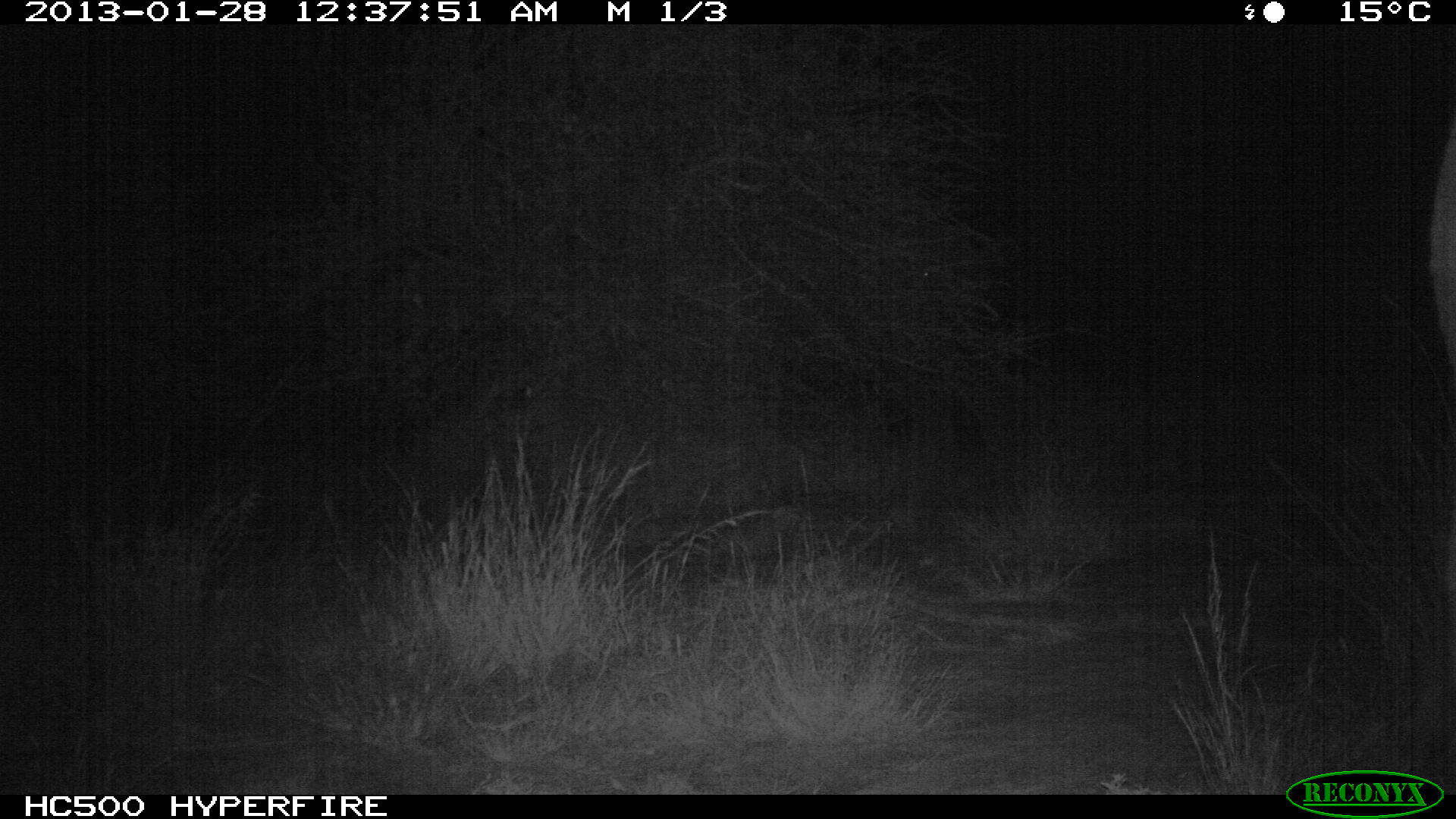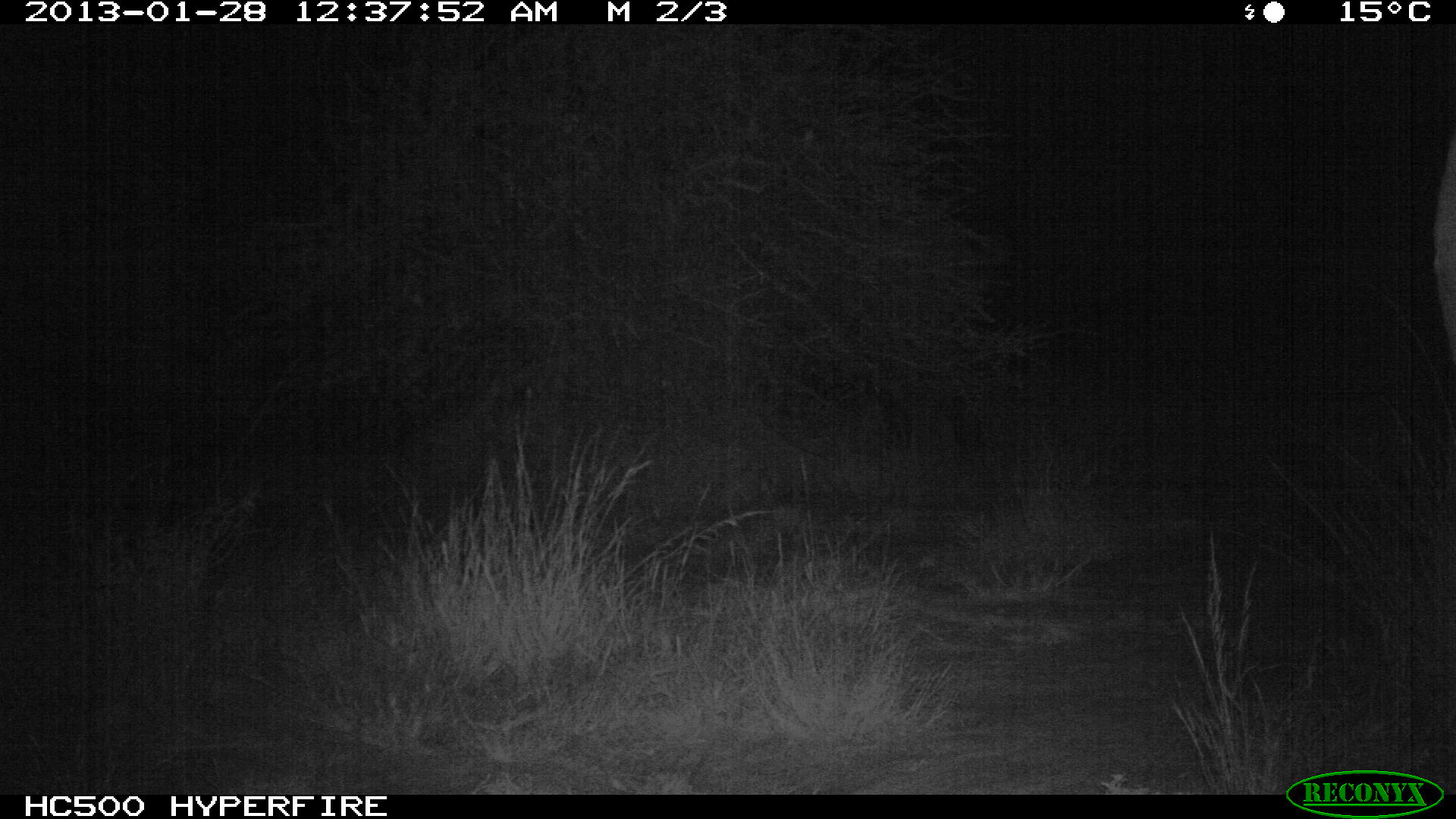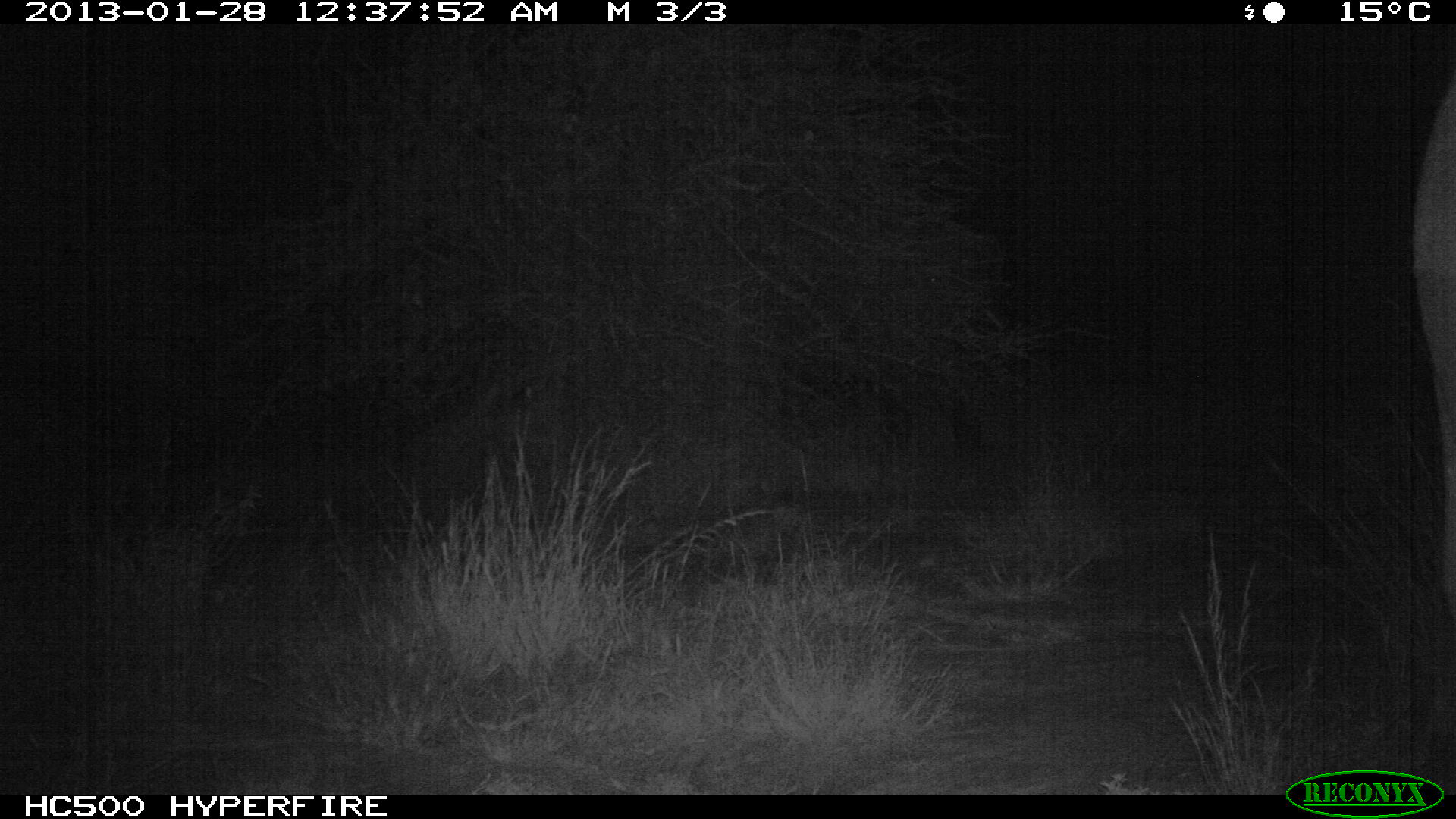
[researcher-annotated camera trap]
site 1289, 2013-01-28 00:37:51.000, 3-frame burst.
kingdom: Animalia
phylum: Chordata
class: Mammalia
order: Proboscidea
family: Elephantidae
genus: Loxodonta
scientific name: Loxodonta africana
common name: african bush elephant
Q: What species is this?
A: Loxodonta africana (african bush elephant).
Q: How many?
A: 2.